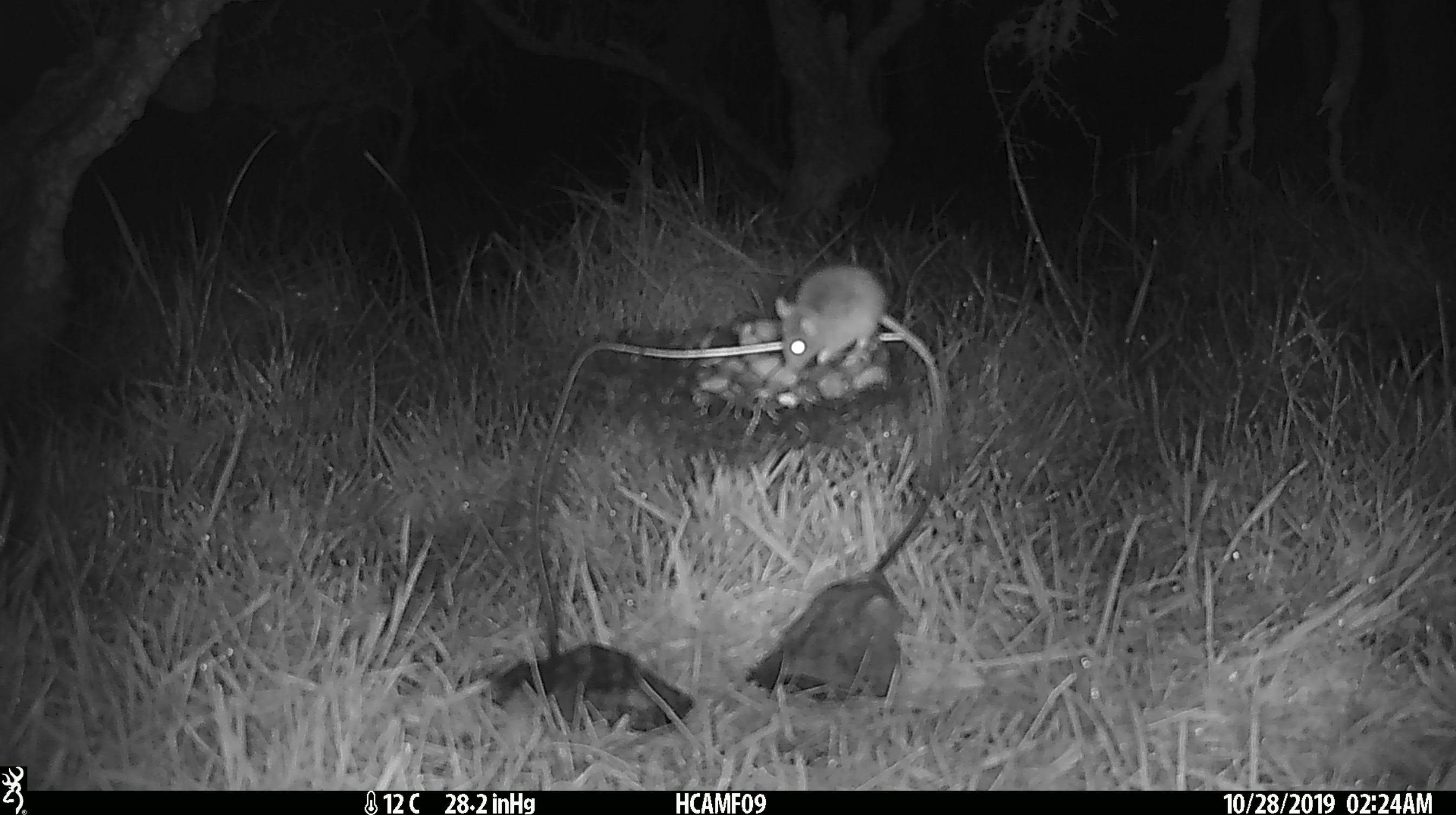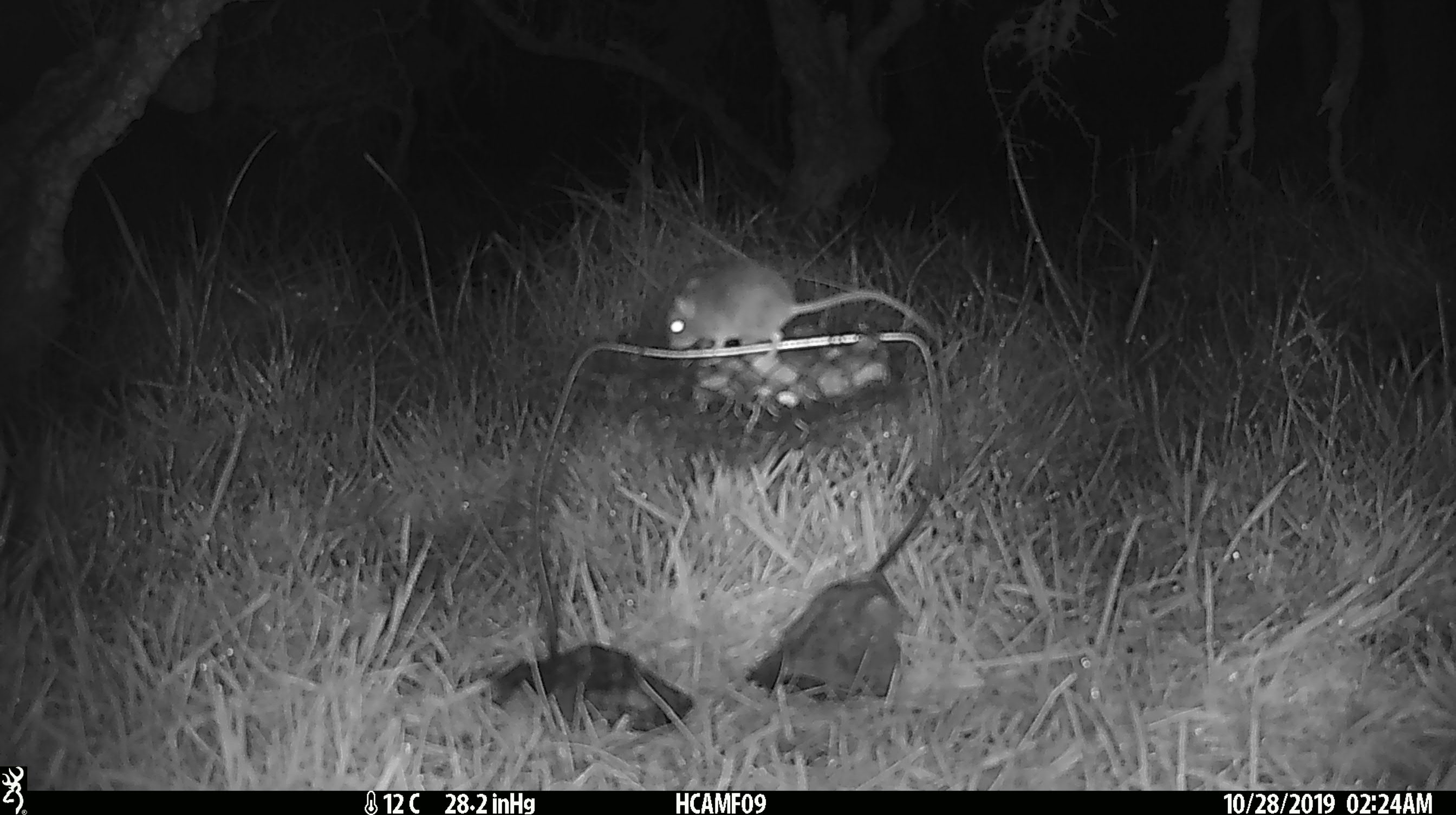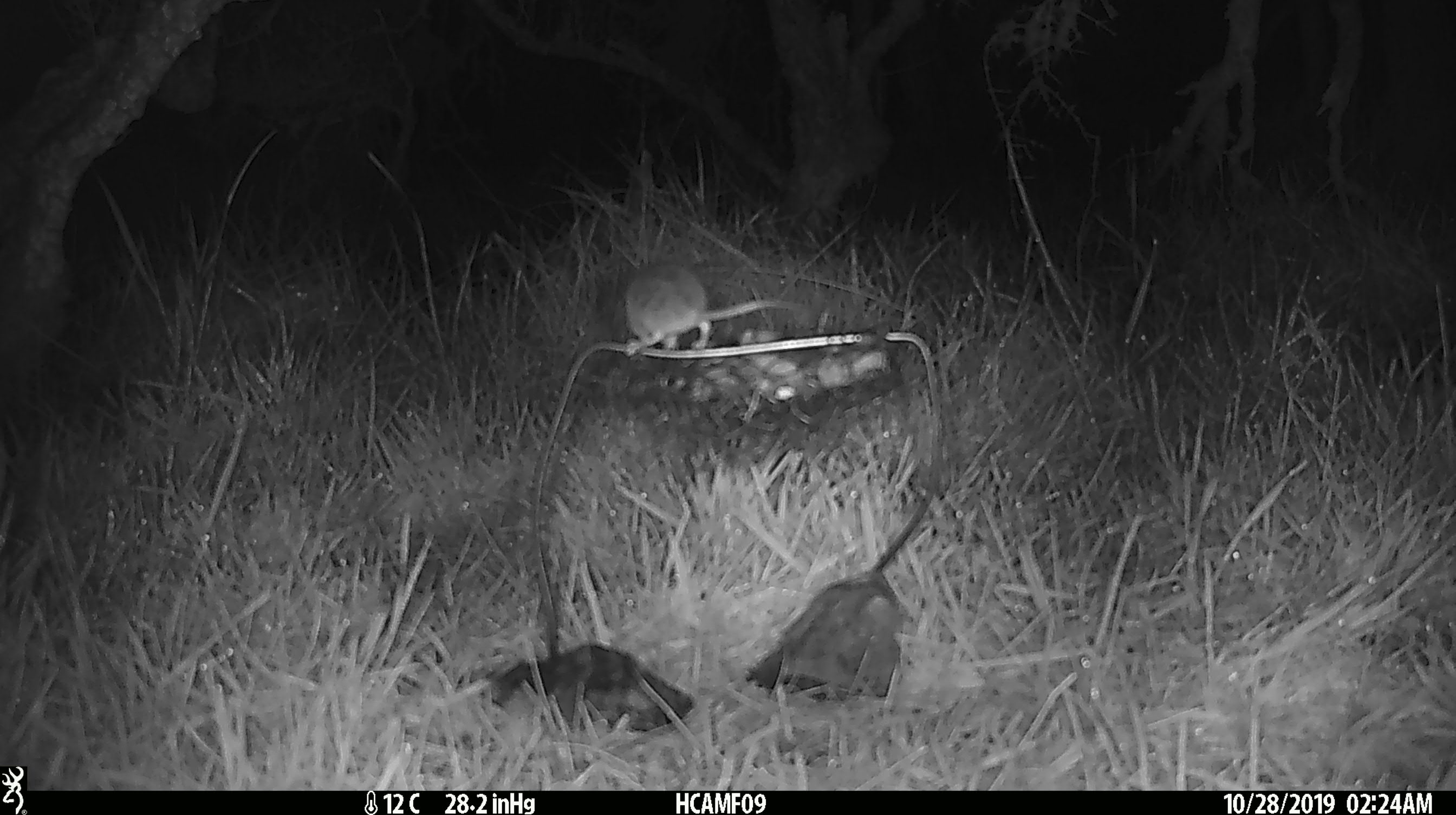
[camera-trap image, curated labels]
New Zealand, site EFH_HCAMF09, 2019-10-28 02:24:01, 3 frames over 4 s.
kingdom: Animalia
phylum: Chordata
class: Mammalia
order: Rodentia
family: Muridae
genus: Mus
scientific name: Mus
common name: mouse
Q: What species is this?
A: Mouse (Mus).